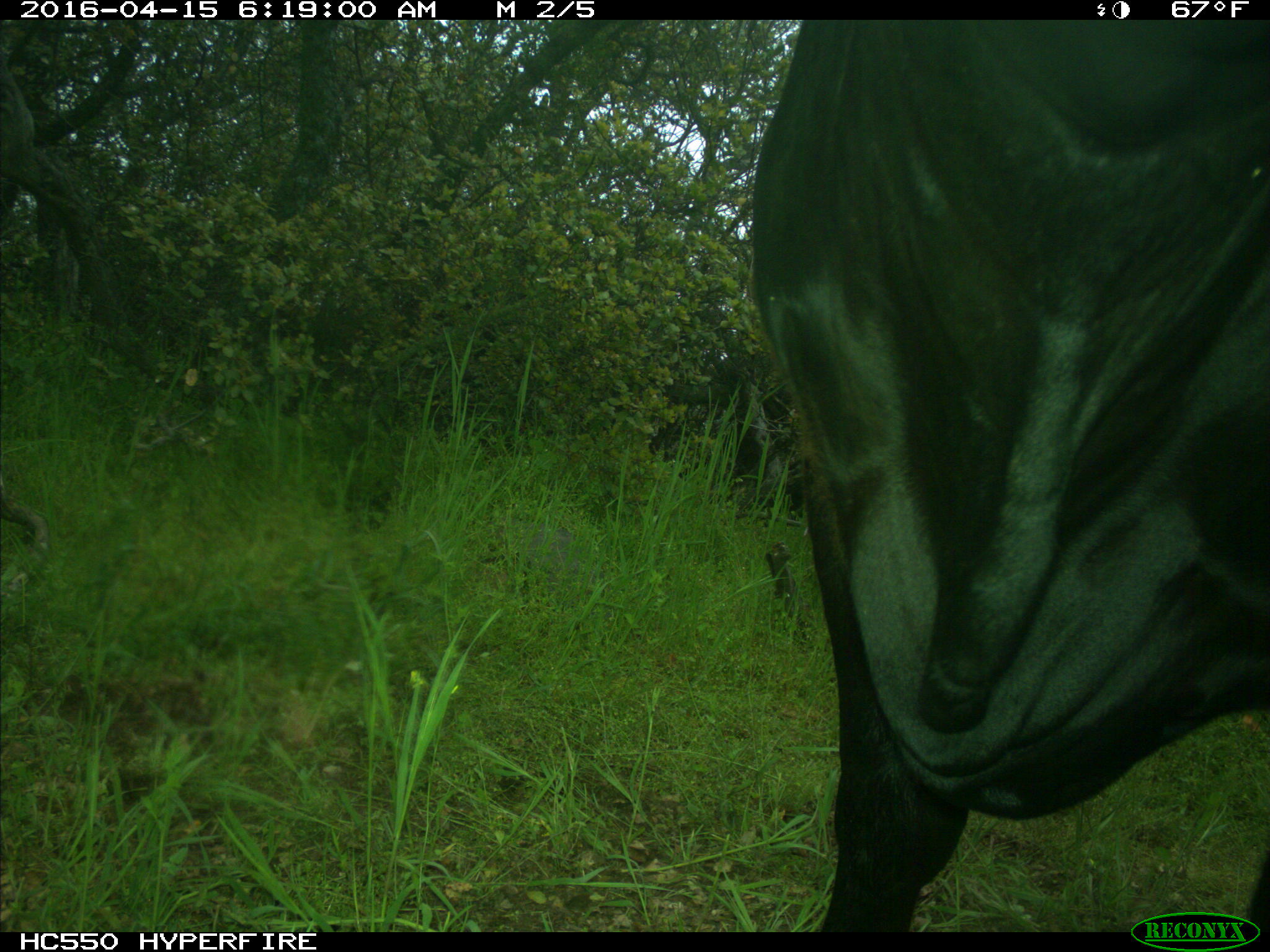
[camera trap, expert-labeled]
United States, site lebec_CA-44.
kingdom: Animalia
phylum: Chordata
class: Mammalia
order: Artiodactyla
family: Bovidae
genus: Bos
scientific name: Bos taurus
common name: domestic cow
Bos taurus (domestic cow).